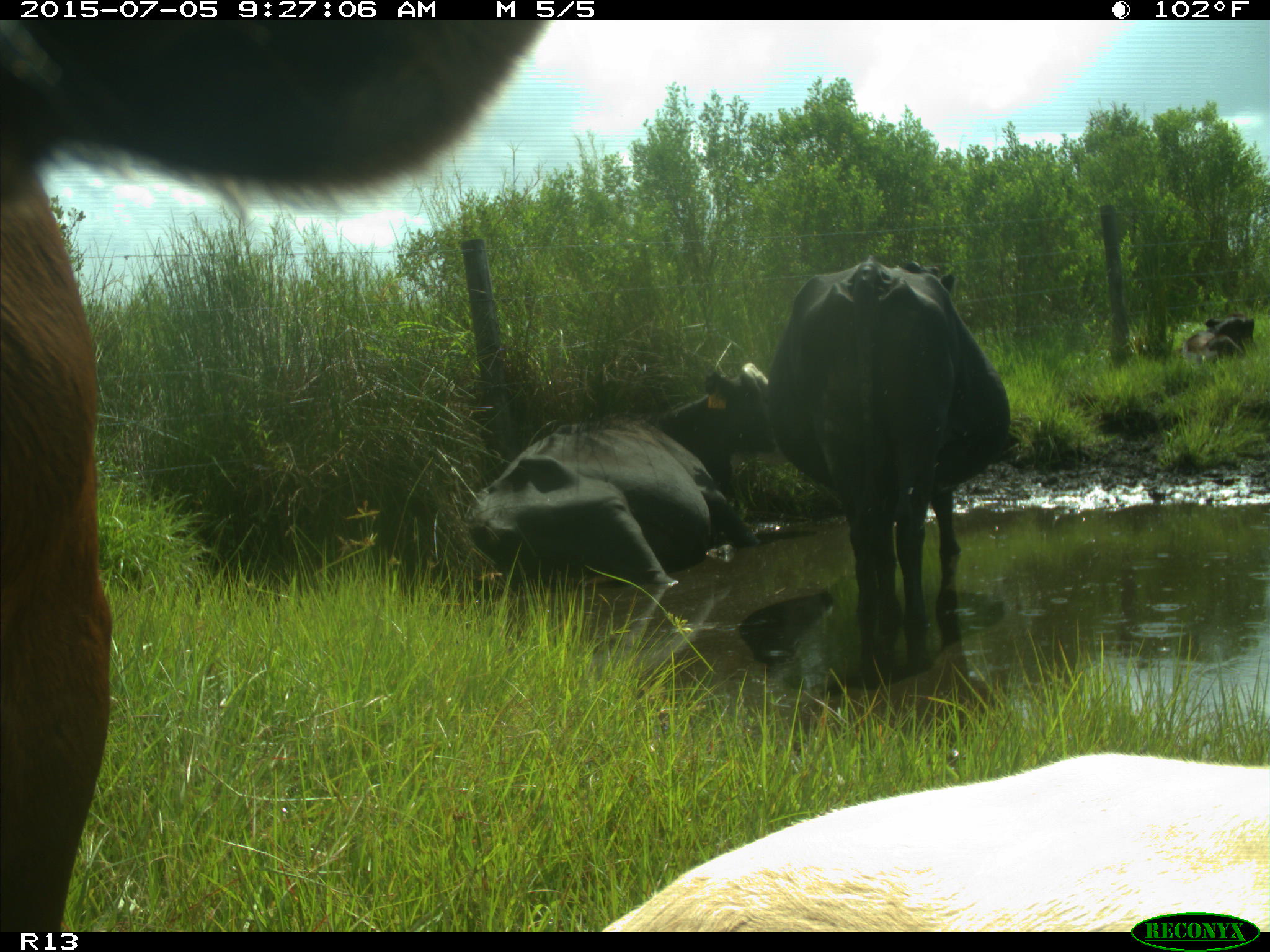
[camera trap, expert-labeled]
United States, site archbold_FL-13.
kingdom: Animalia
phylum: Chordata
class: Mammalia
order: Artiodactyla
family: Bovidae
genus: Bos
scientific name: Bos taurus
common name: domestic cow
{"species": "Bos taurus (domestic cow)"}